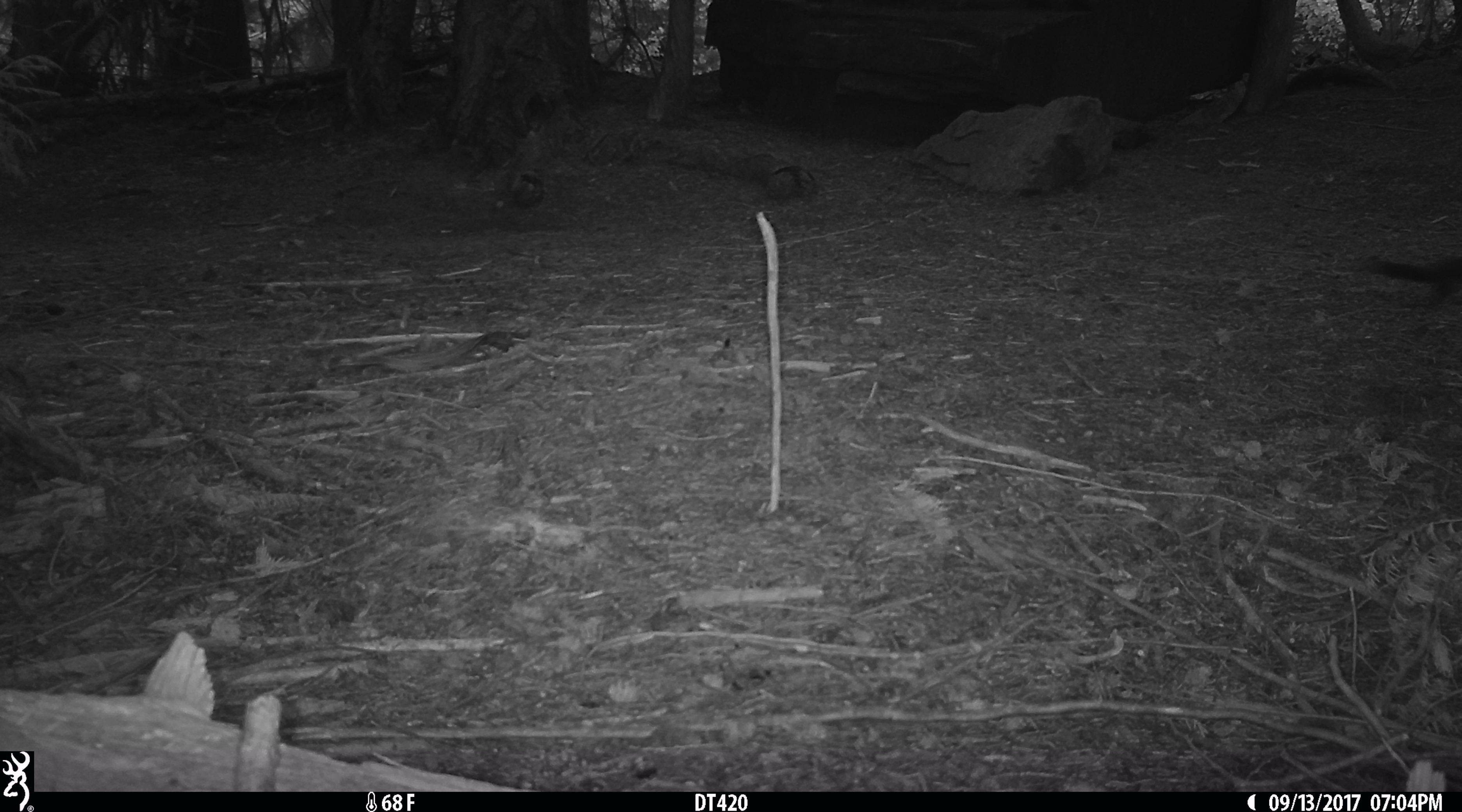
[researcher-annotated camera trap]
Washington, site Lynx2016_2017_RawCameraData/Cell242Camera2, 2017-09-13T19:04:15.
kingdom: Animalia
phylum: Chordata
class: Mammalia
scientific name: Mammalia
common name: small mammal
Small mammal (Mammalia). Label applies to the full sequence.